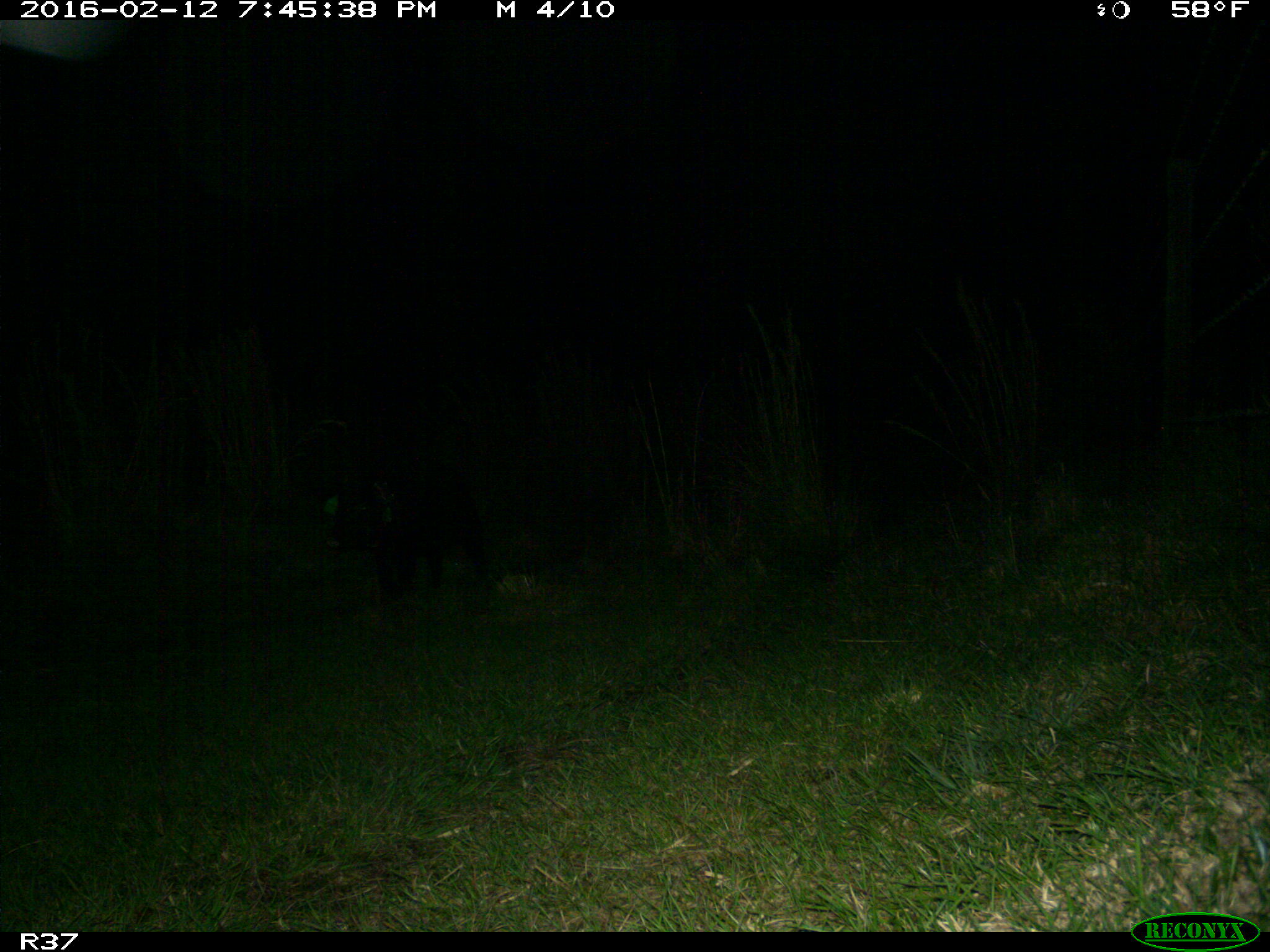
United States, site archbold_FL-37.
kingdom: Animalia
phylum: Chordata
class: Mammalia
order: Artiodactyla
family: Suidae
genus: Sus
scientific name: Sus scrofa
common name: wild boar